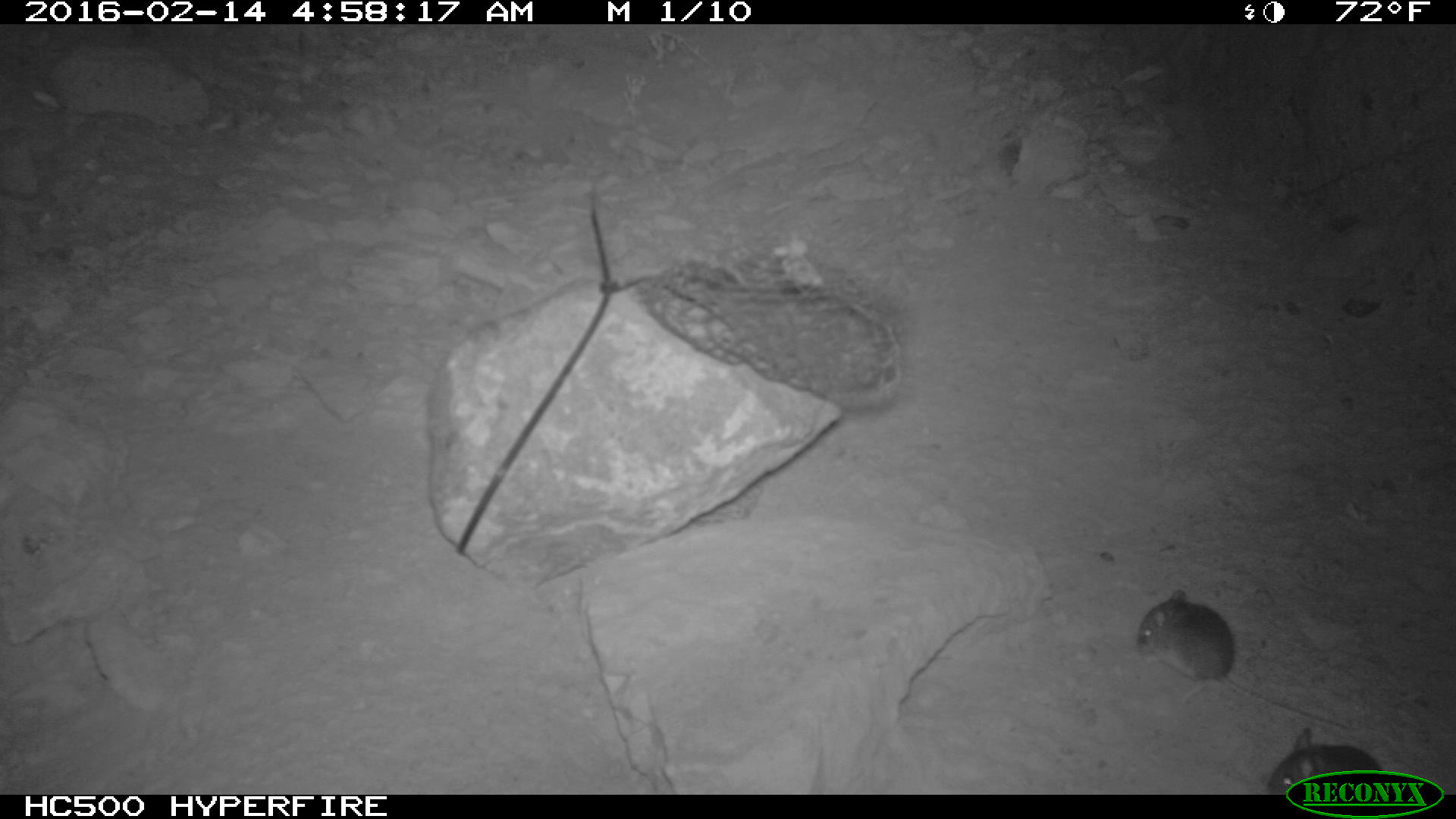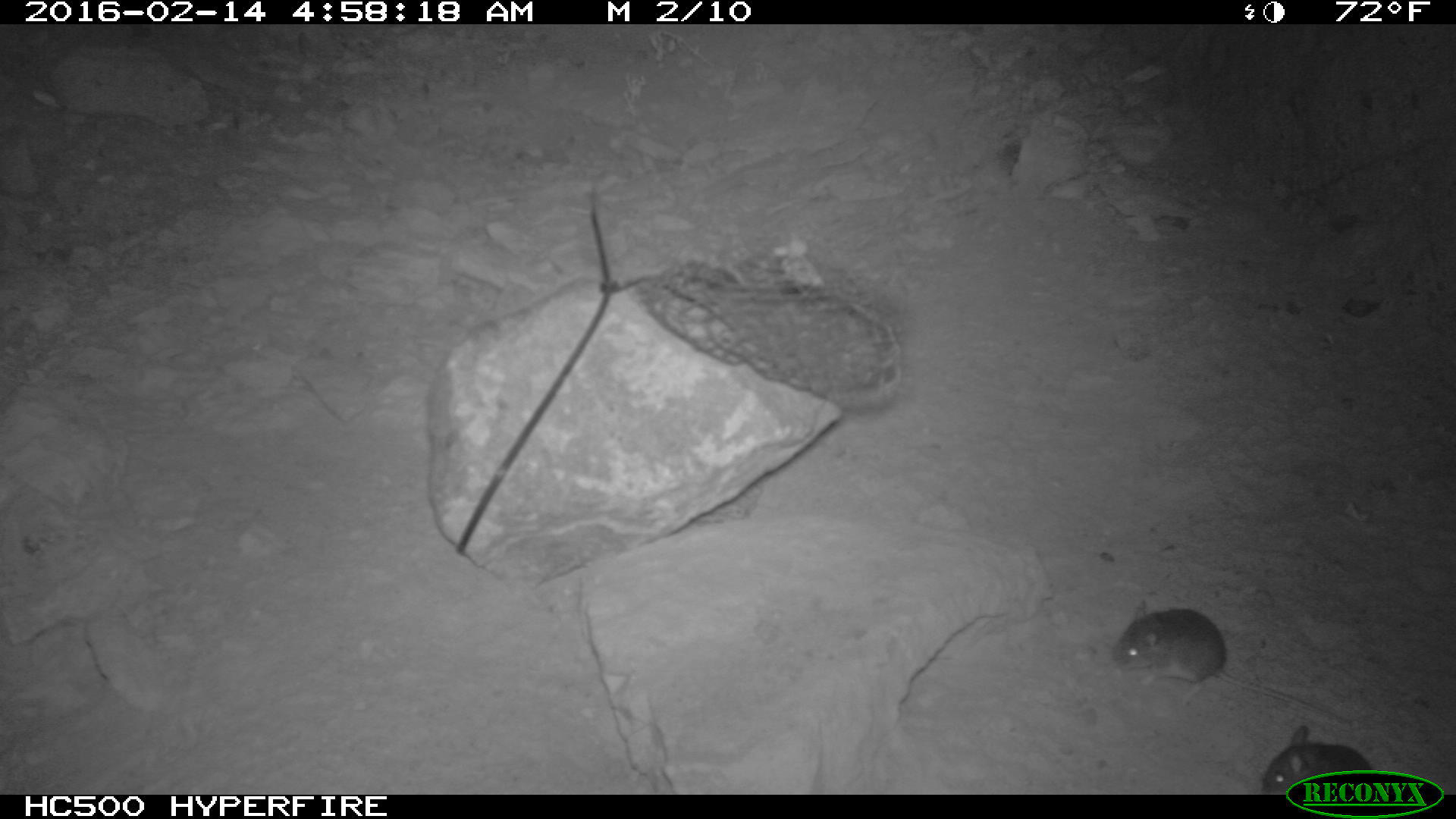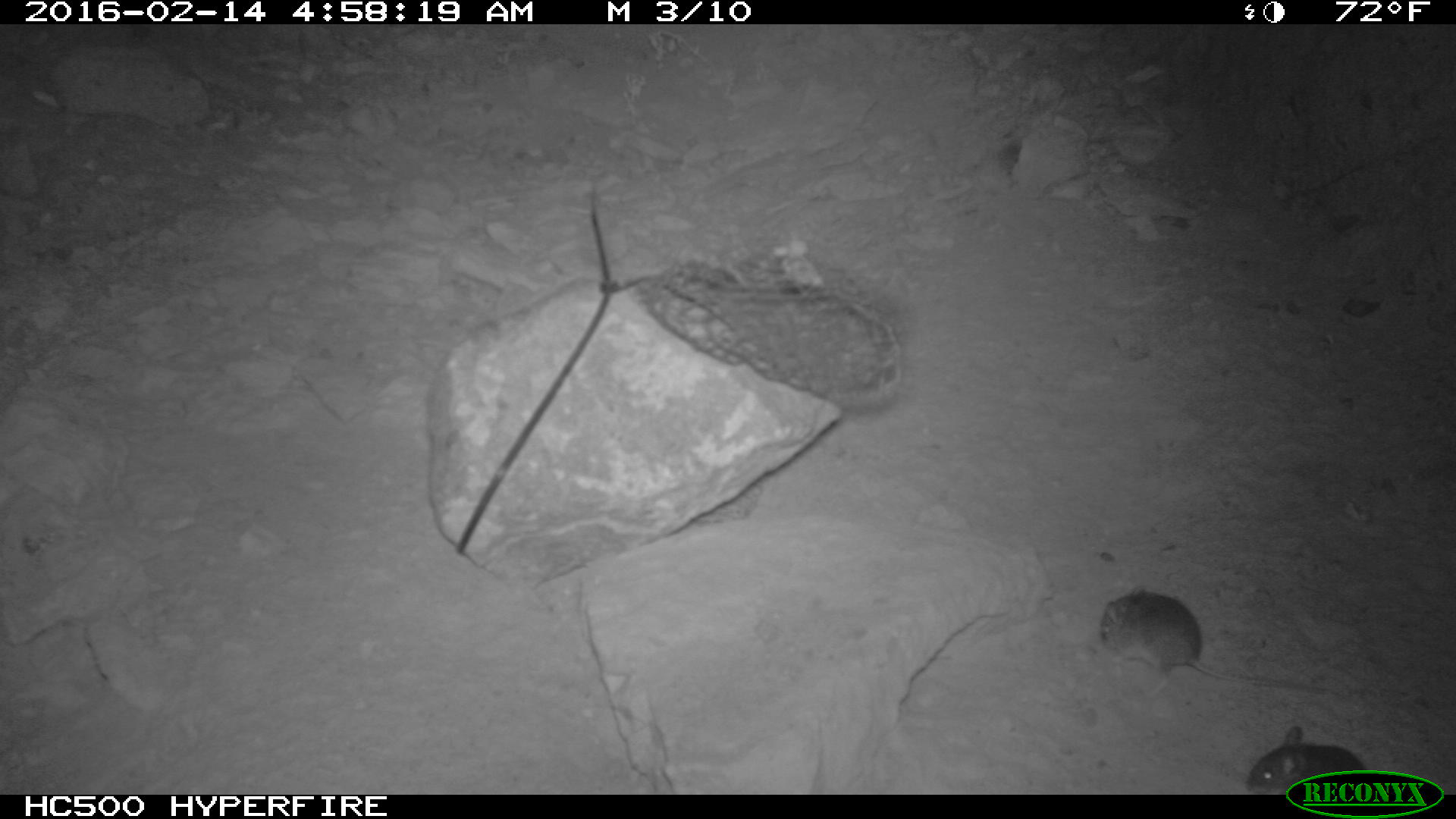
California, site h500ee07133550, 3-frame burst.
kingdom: Animalia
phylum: Chordata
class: Mammalia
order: Rodentia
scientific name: Rodentia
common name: rodent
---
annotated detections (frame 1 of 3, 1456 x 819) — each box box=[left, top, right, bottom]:
rodent: box=[1134, 587, 1354, 733]; box=[1262, 726, 1404, 794]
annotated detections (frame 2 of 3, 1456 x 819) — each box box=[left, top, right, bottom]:
rodent: box=[1110, 599, 1350, 722]; box=[1260, 726, 1371, 793]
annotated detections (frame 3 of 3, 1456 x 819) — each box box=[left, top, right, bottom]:
rodent: box=[1095, 588, 1323, 697]; box=[1243, 722, 1379, 793]